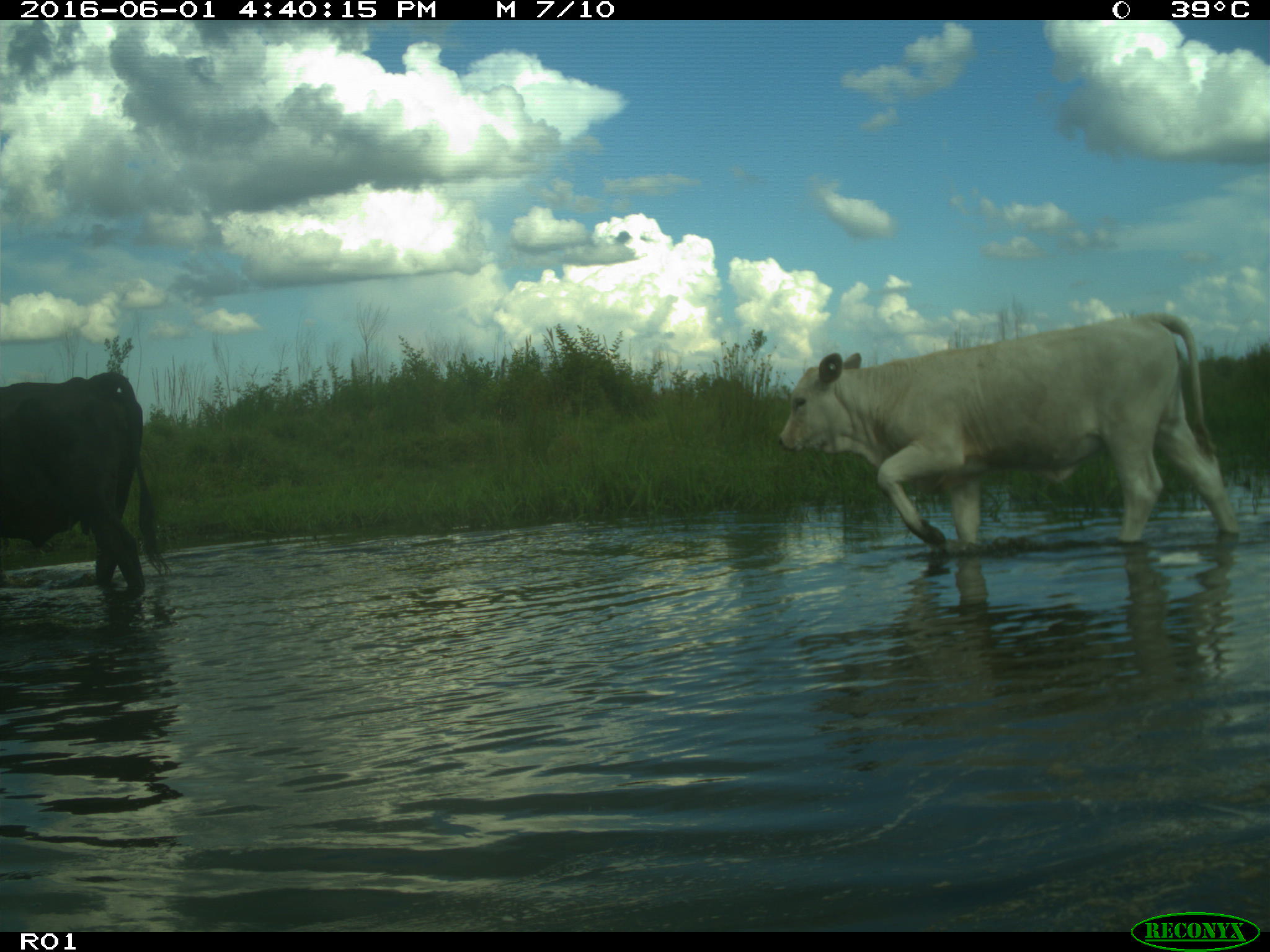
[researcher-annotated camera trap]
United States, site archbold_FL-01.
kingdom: Animalia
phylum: Chordata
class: Mammalia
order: Artiodactyla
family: Bovidae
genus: Bos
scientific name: Bos taurus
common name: domestic cow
Bos taurus (domestic cow).